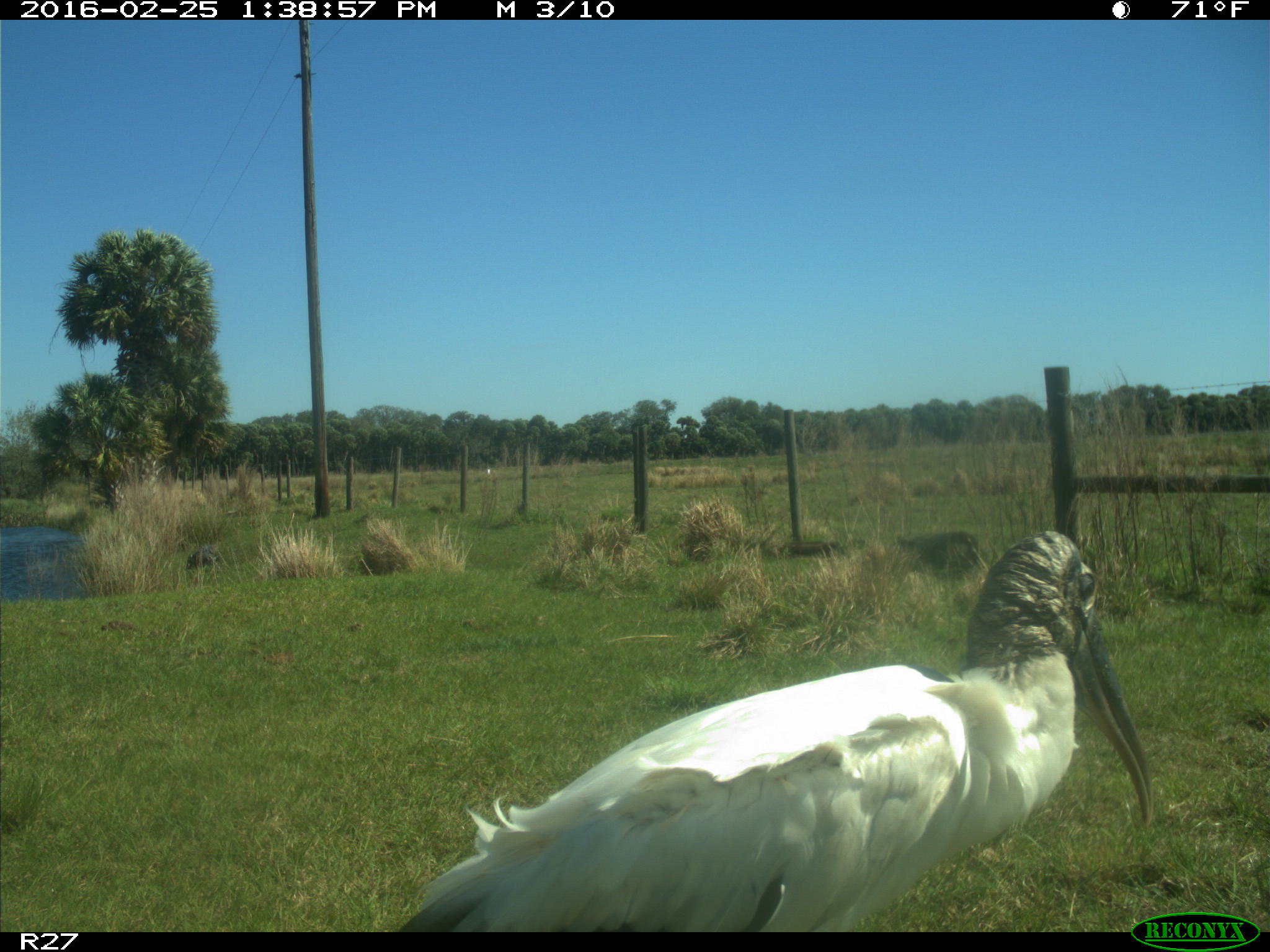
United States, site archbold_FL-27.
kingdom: Animalia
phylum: Chordata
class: Aves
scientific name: Aves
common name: birds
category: unidentified bird